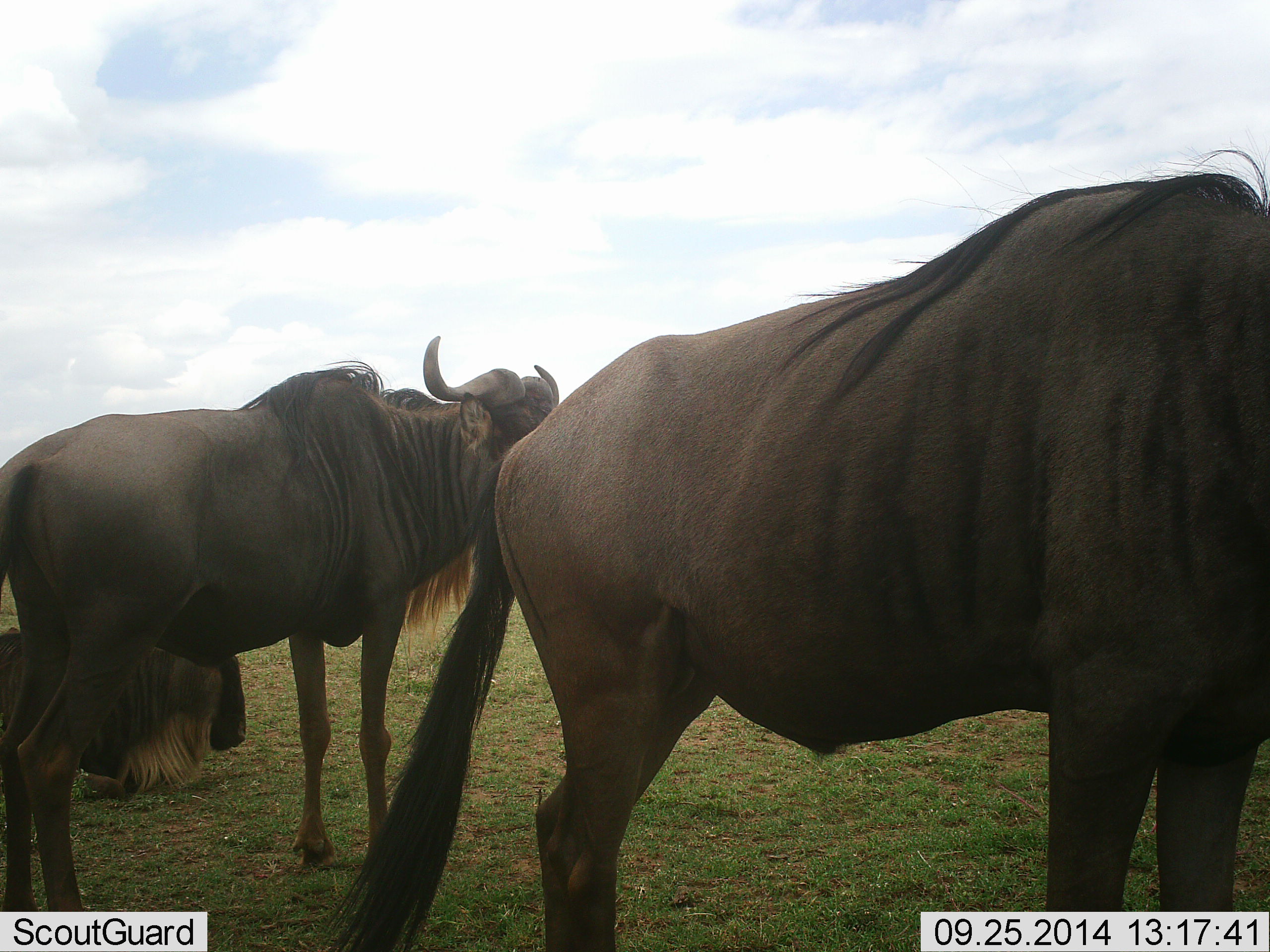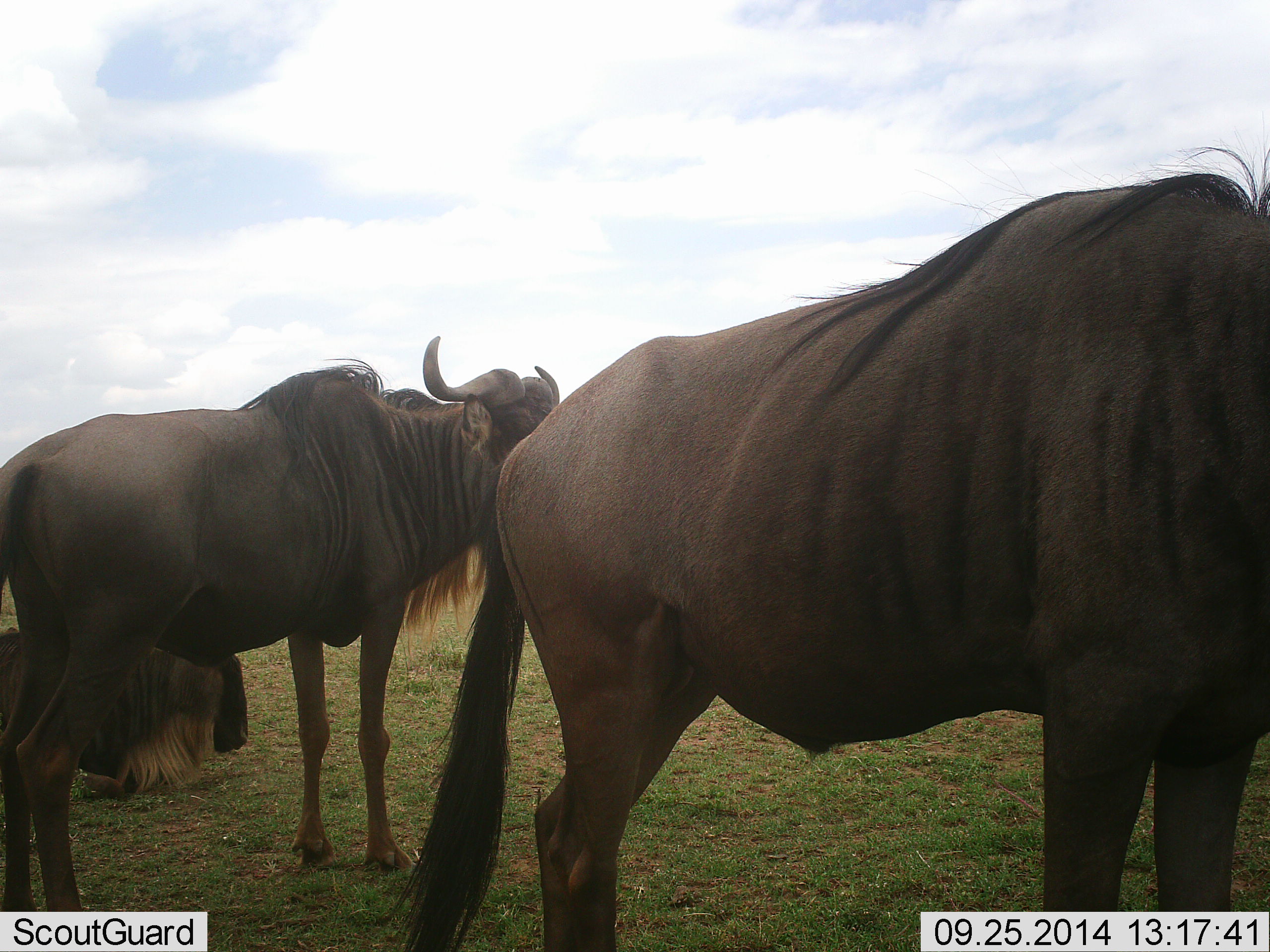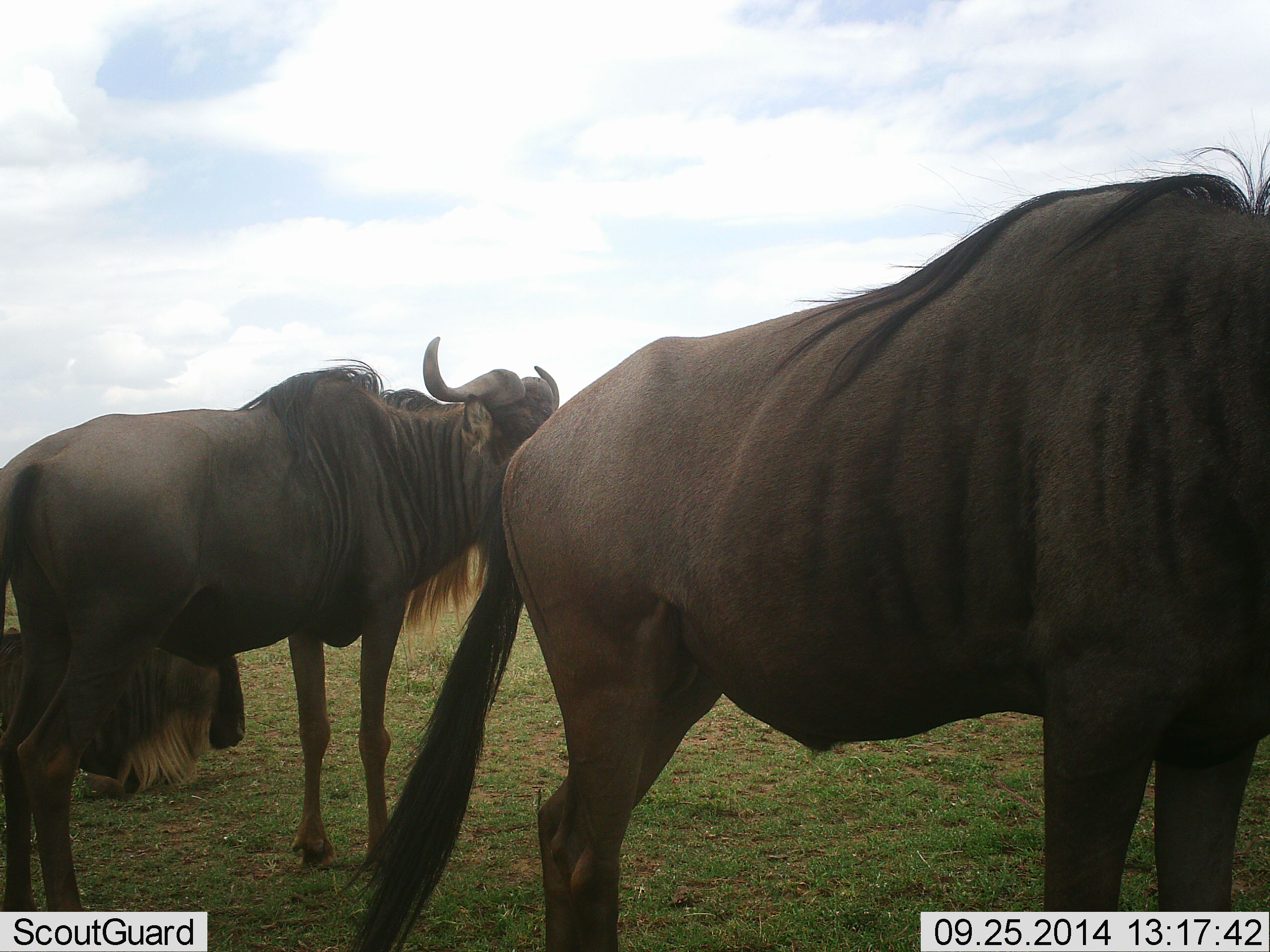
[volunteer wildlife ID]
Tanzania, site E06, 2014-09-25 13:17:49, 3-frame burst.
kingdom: Animalia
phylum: Chordata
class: Mammalia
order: Artiodactyla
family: Bovidae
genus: Connochaetes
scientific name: Connochaetes taurinus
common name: blue wildebeest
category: wildebeest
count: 3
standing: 100%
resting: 70%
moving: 0%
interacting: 0%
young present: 0%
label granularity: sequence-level